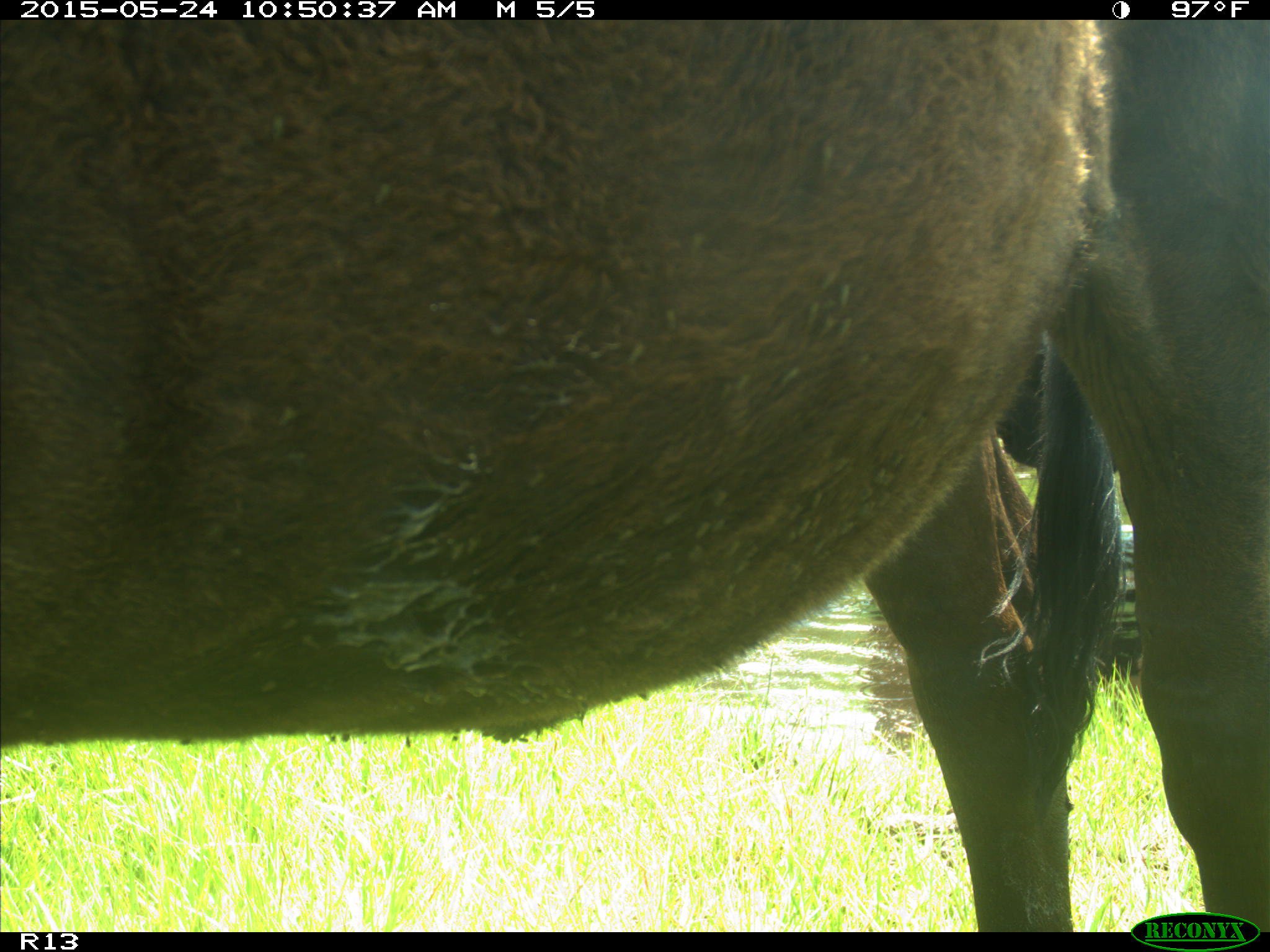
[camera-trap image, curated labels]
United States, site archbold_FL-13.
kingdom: Animalia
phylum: Chordata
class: Mammalia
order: Artiodactyla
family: Bovidae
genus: Bos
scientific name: Bos taurus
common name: domestic cow